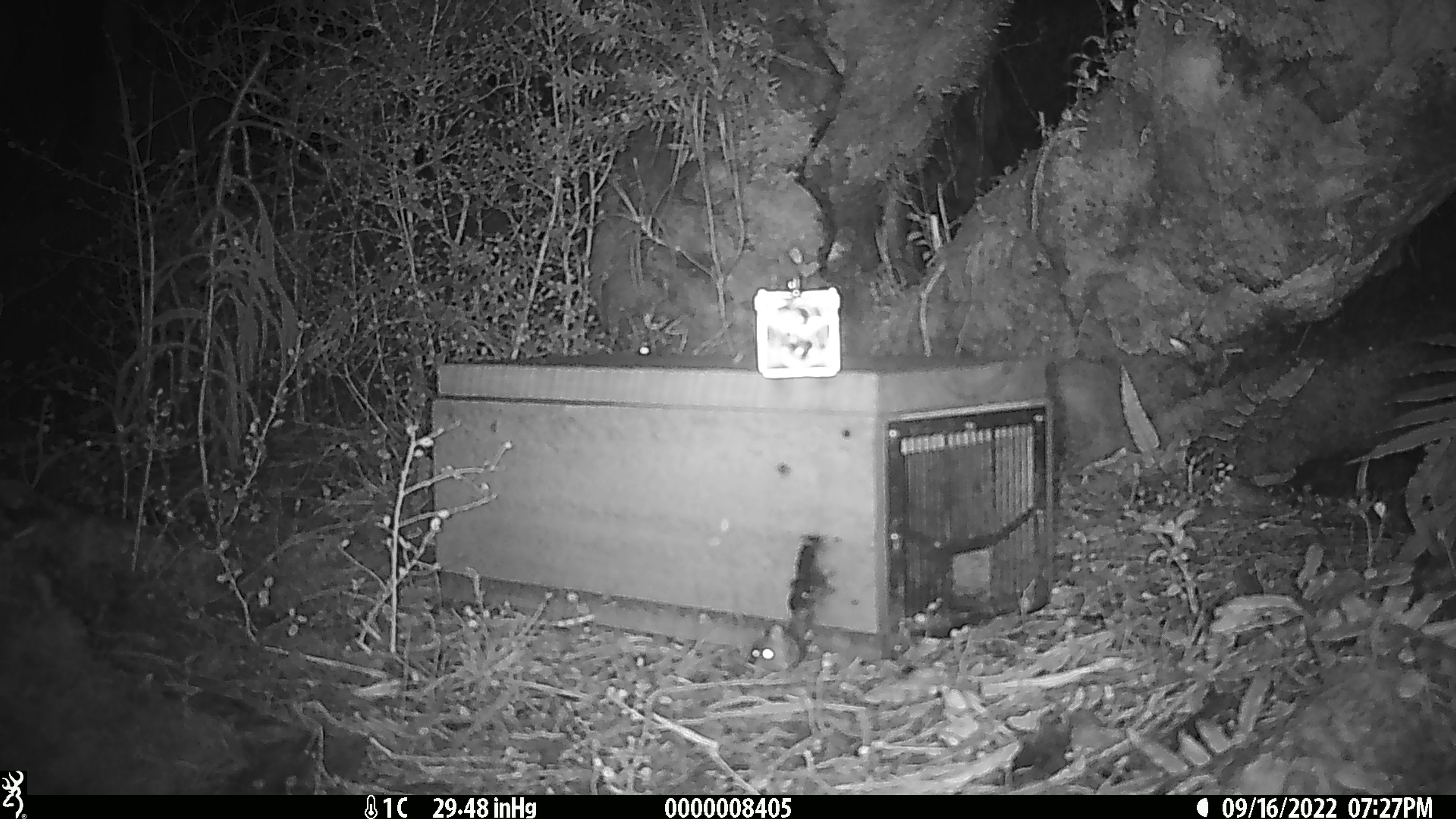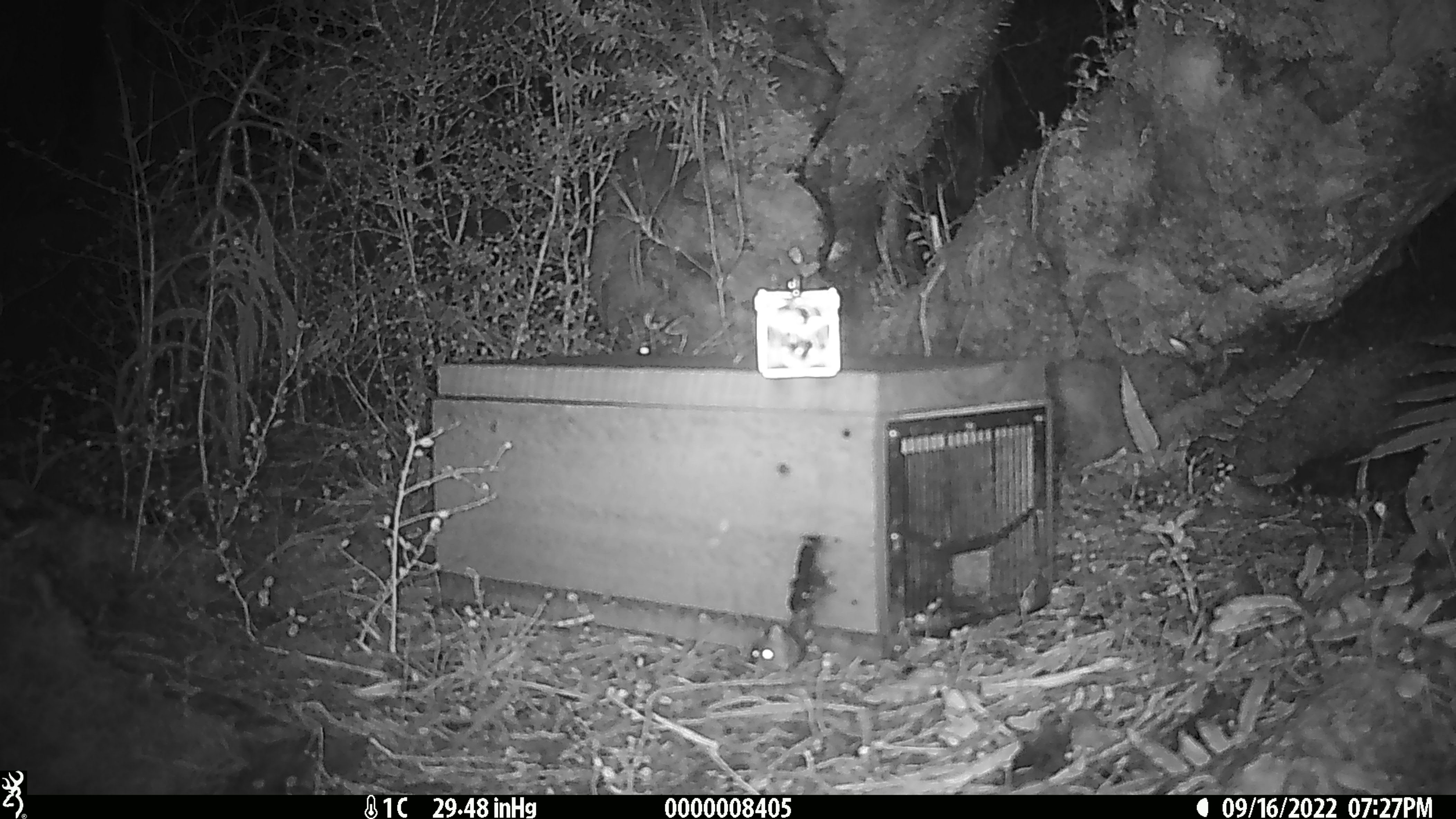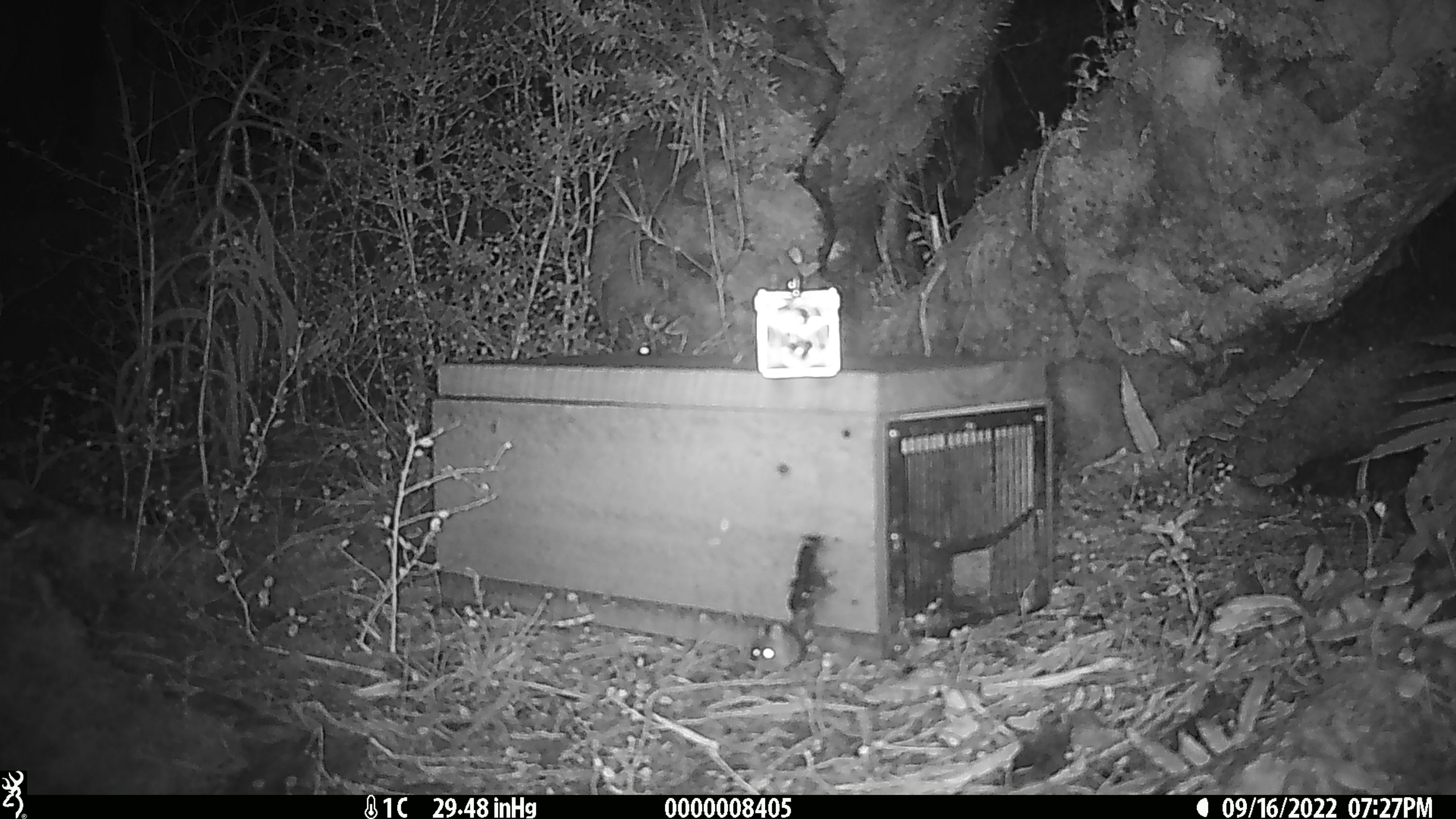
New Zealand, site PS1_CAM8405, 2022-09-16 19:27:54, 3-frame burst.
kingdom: Animalia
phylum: Chordata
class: Mammalia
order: Rodentia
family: Muridae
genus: Mus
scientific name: Mus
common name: mouse